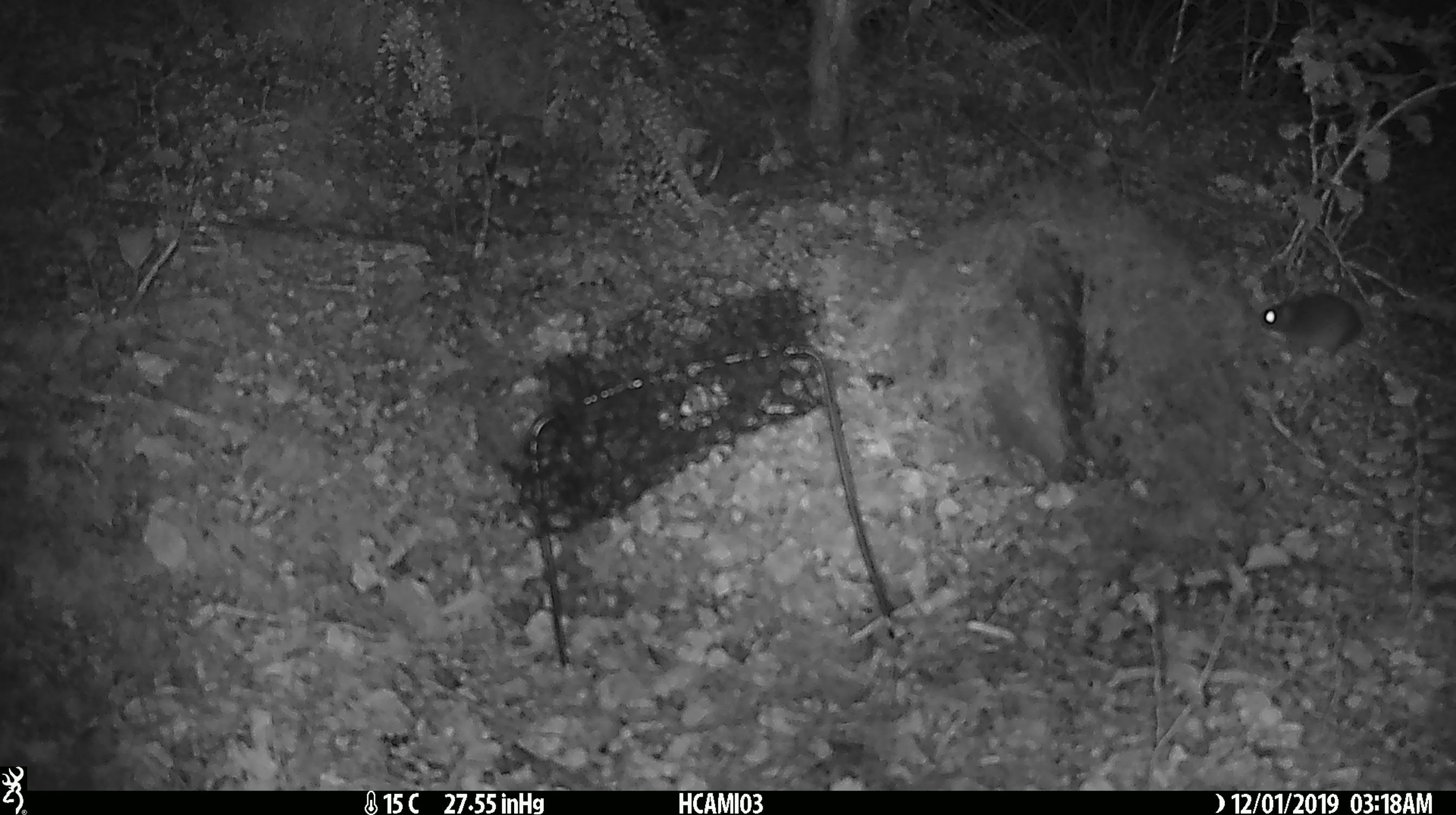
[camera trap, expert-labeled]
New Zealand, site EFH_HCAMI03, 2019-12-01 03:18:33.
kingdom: Animalia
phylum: Chordata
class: Mammalia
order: Rodentia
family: Muridae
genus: Mus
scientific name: Mus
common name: mouse